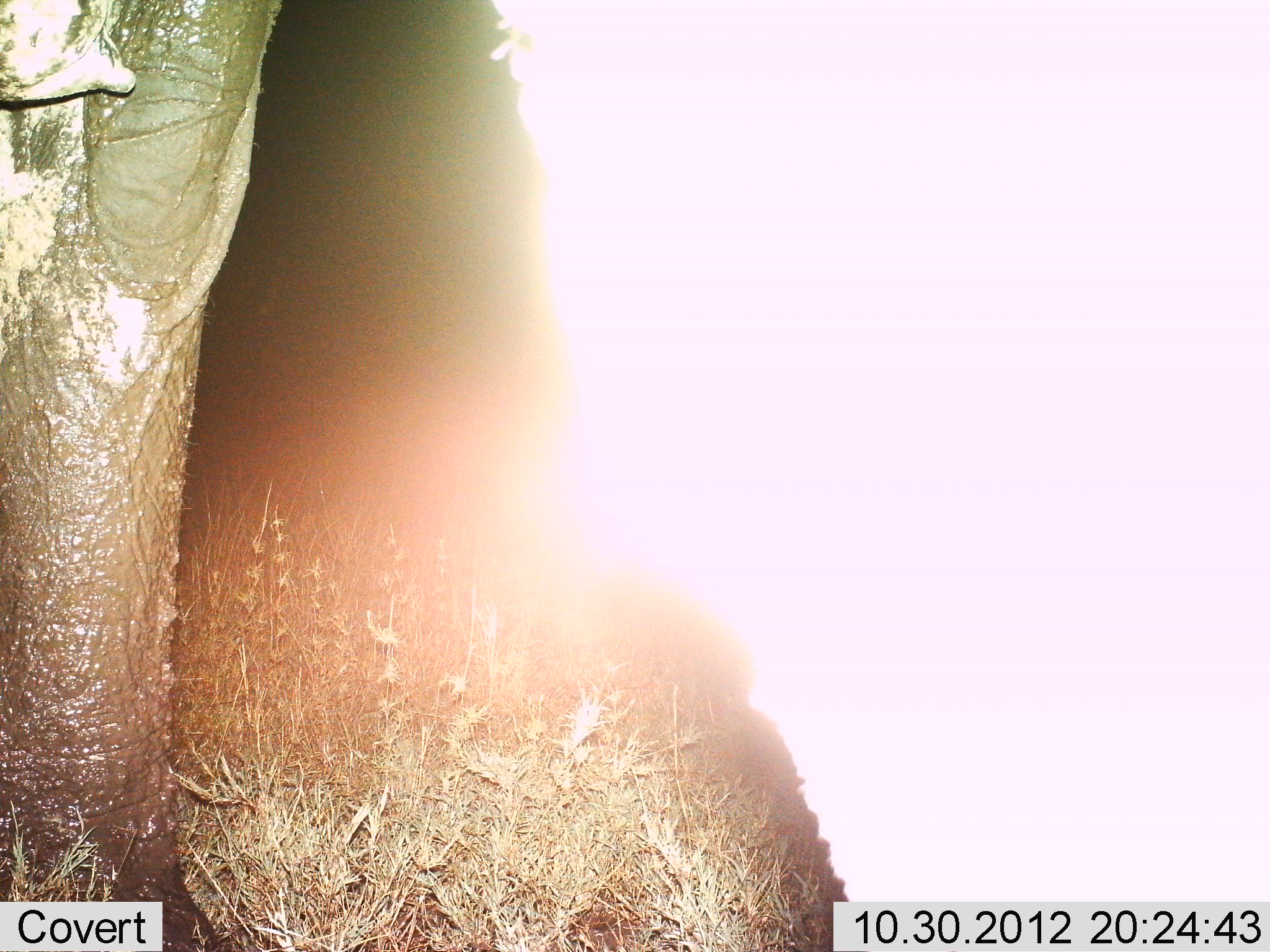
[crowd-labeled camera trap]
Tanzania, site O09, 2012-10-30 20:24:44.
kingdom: Animalia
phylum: Chordata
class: Mammalia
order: Proboscidea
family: Elephantidae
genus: Loxodonta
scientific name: Loxodonta africana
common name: african bush elephant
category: elephant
Elephant (african bush elephant) (Loxodonta africana), count 1. Behavior (volunteer vote fractions): standing 100%, resting 0%, moving 0%, interacting 0%. Young present (vote fraction): 0%. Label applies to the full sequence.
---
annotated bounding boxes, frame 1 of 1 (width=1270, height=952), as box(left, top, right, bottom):
animal: box(1, 1, 285, 952)